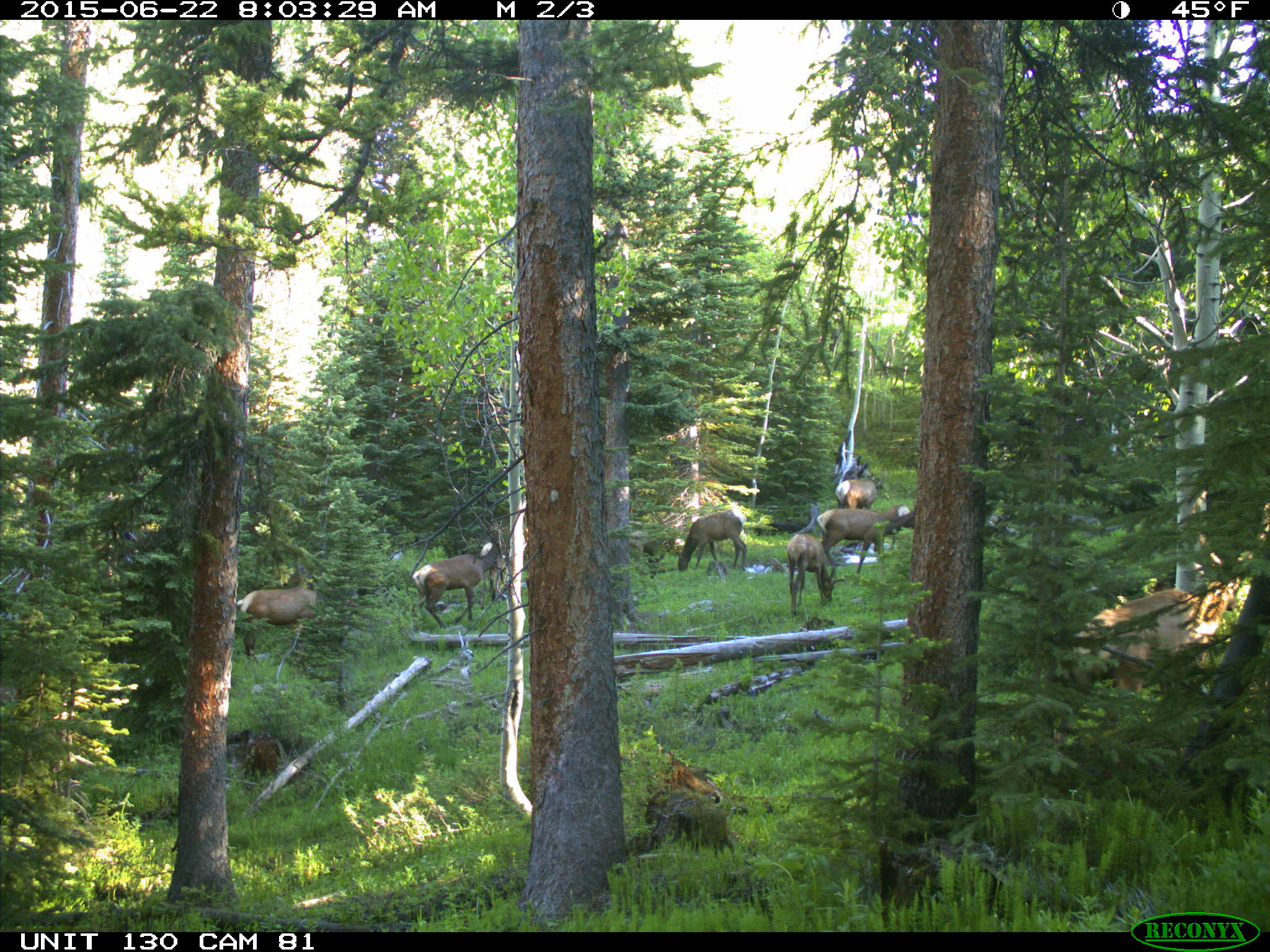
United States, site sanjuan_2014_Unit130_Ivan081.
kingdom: Animalia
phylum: Chordata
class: Mammalia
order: Artiodactyla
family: Cervidae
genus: Cervus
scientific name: Cervus elaphus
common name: red deer